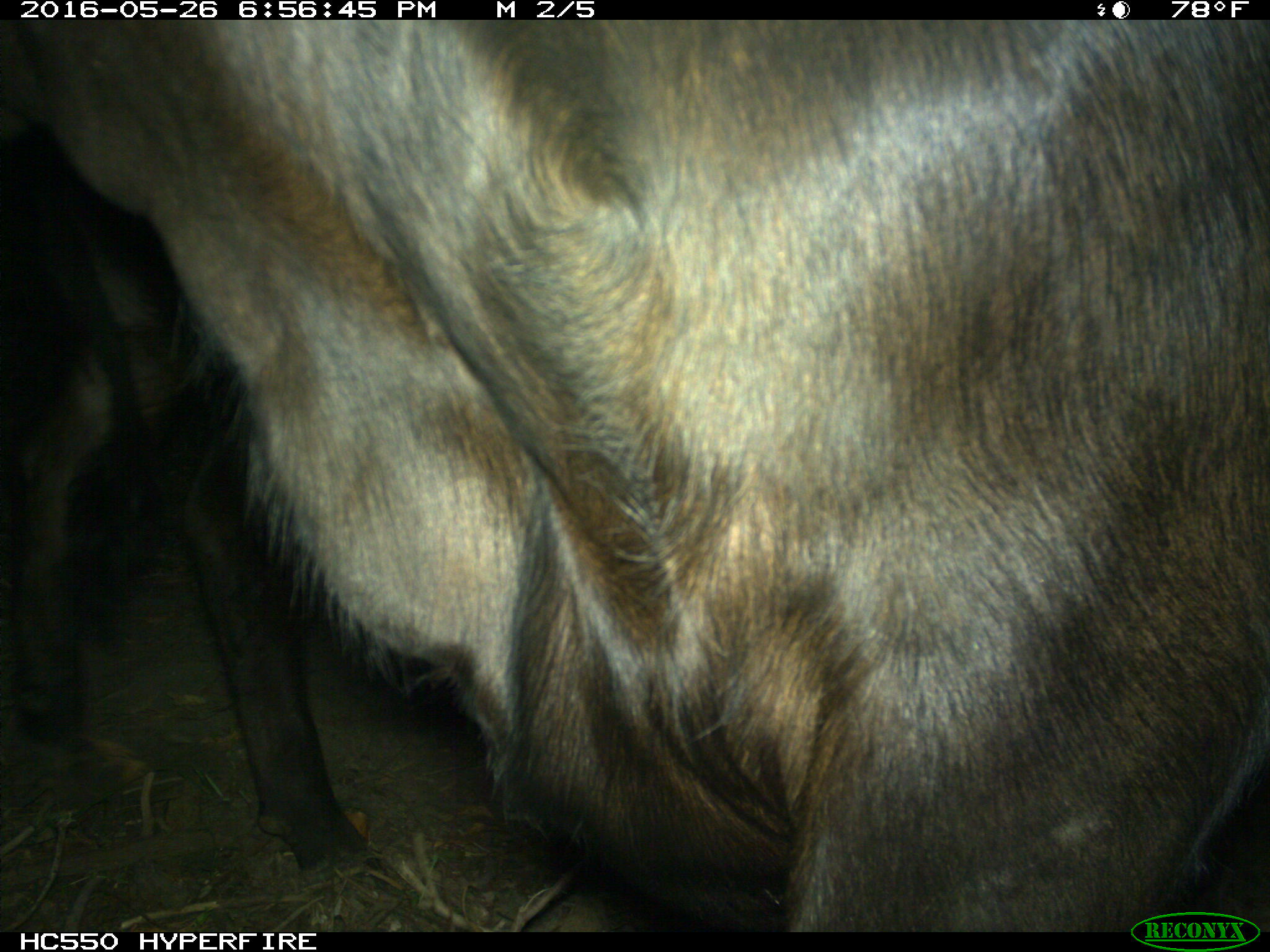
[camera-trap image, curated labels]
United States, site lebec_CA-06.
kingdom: Animalia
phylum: Chordata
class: Mammalia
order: Artiodactyla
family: Bovidae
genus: Bos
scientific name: Bos taurus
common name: domestic cow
Bos taurus (domestic cow).